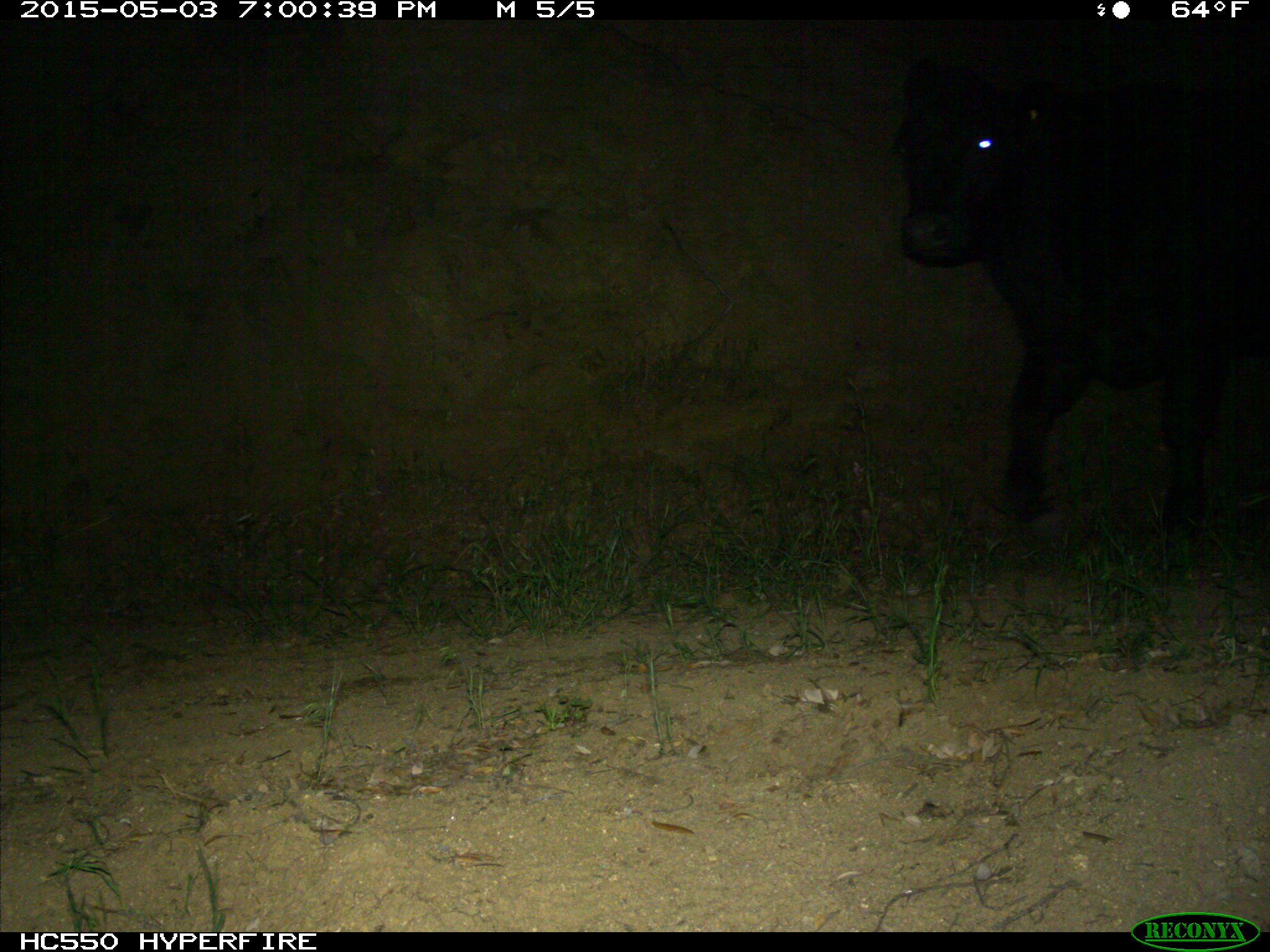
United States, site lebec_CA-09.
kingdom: Animalia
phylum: Chordata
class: Mammalia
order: Artiodactyla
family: Bovidae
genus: Bos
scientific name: Bos taurus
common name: domestic cow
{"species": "Bos taurus (domestic cow)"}